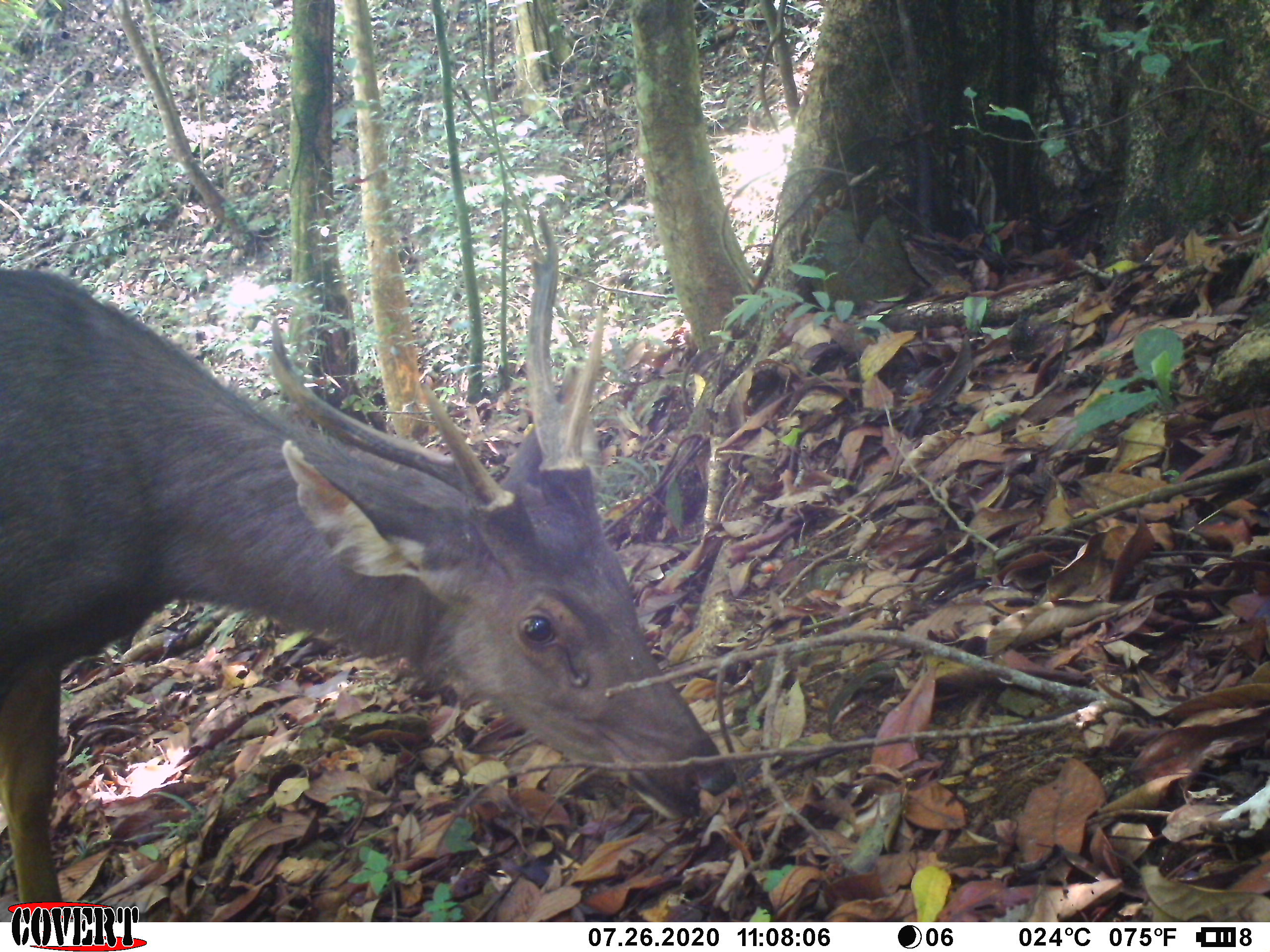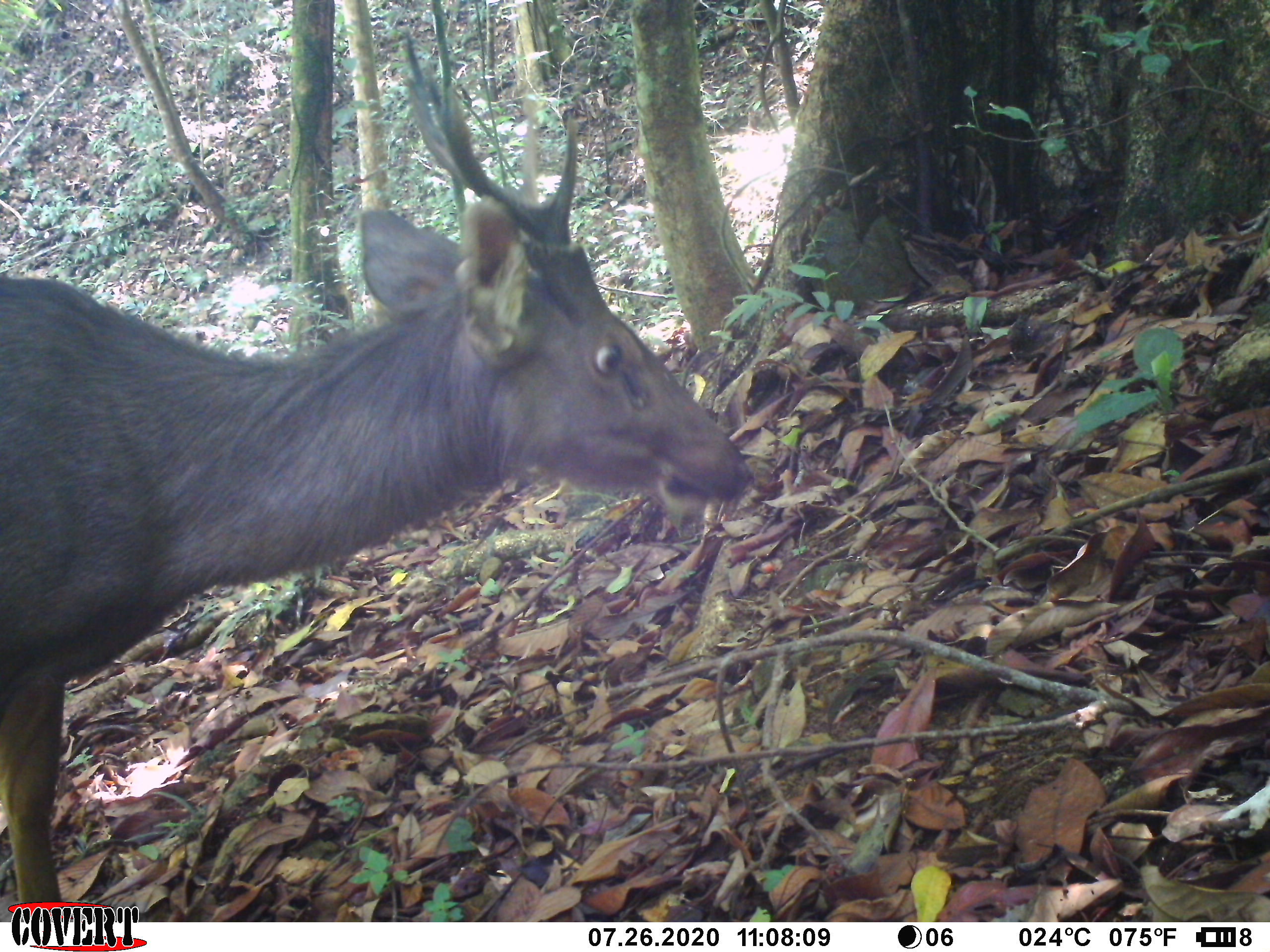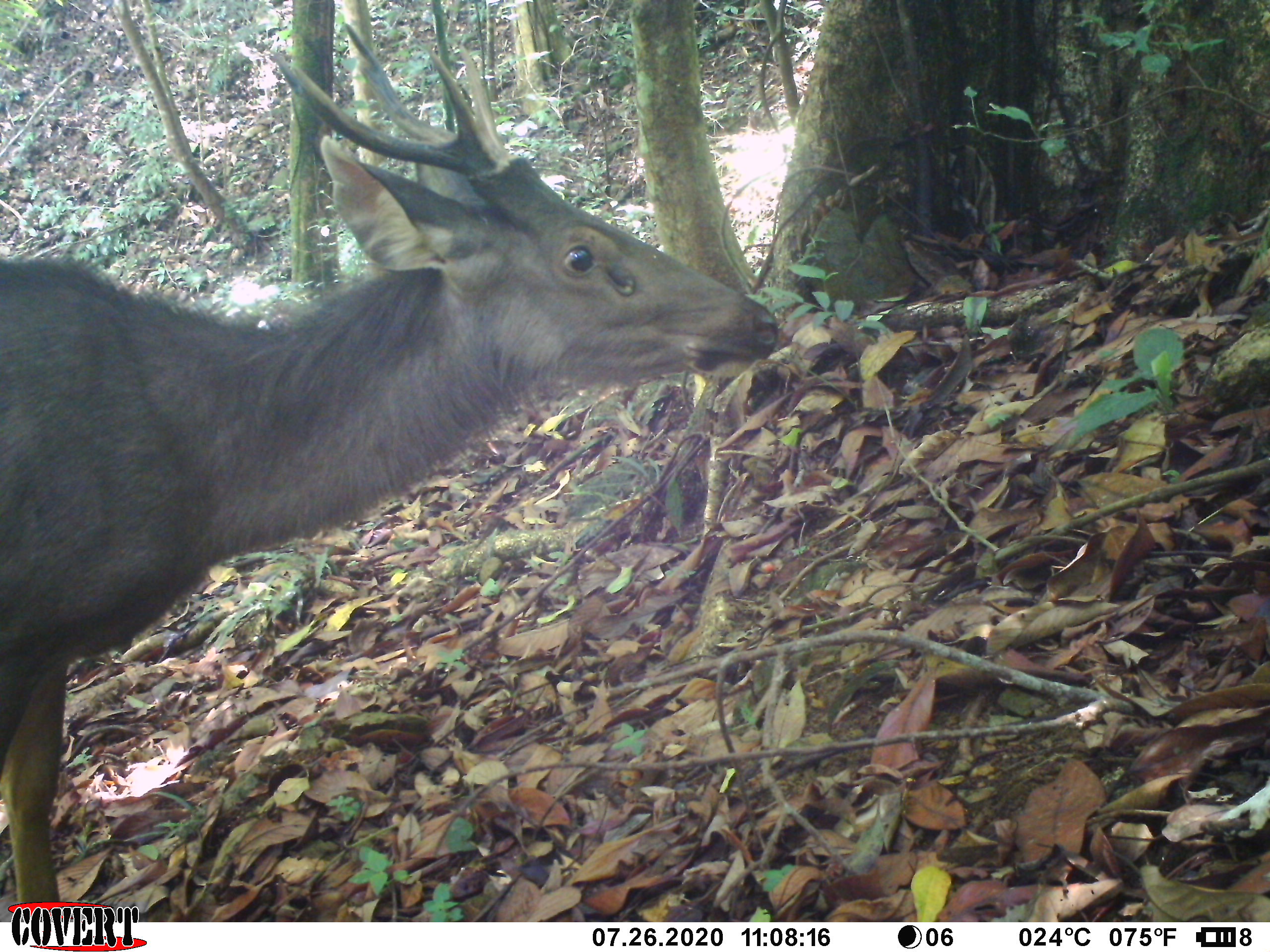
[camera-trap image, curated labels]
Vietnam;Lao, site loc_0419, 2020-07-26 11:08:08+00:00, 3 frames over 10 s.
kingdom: Animalia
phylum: Chordata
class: Mammalia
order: Artiodactyla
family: Cervidae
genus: Rusa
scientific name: Rusa unicolor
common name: sambar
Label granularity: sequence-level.